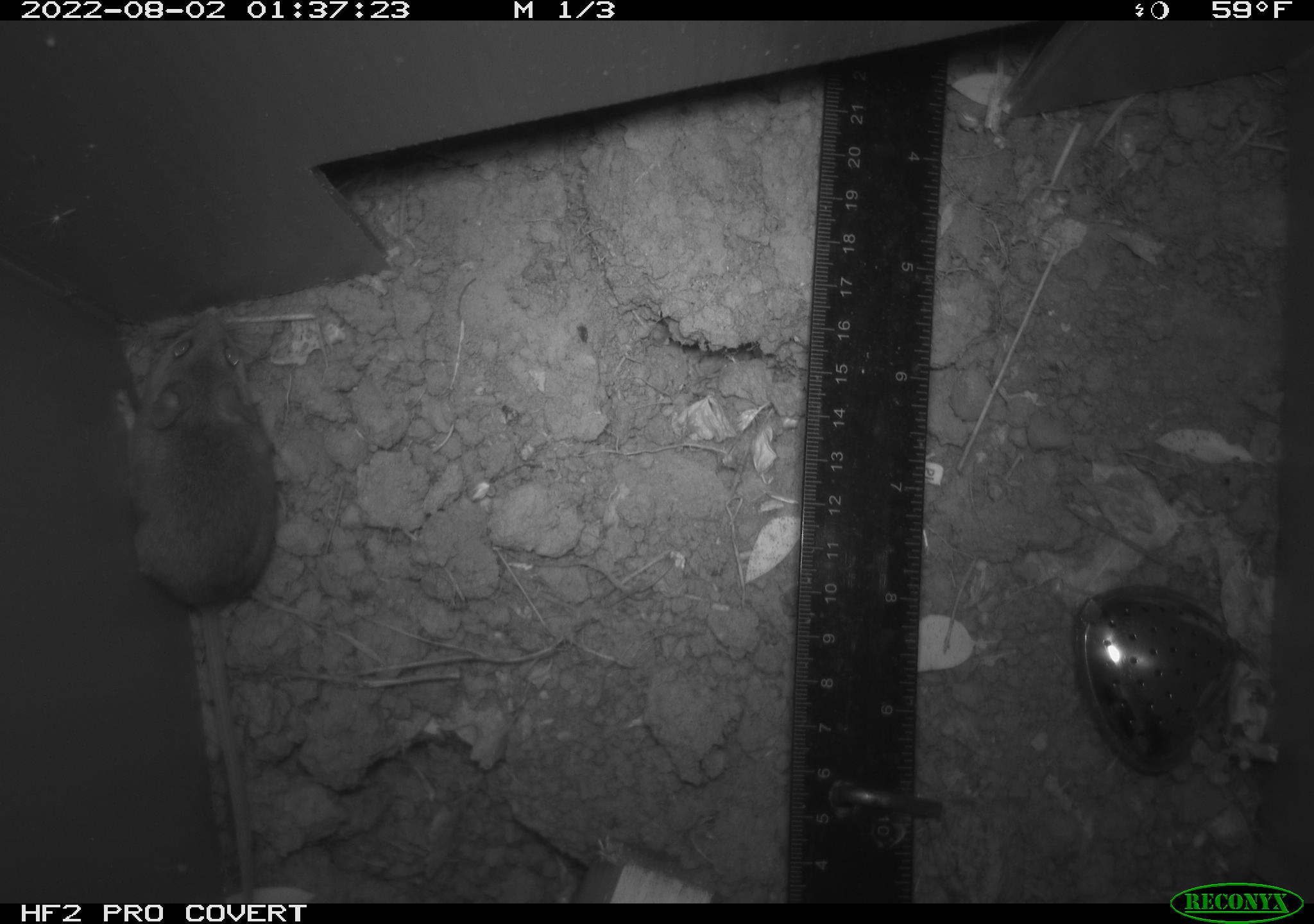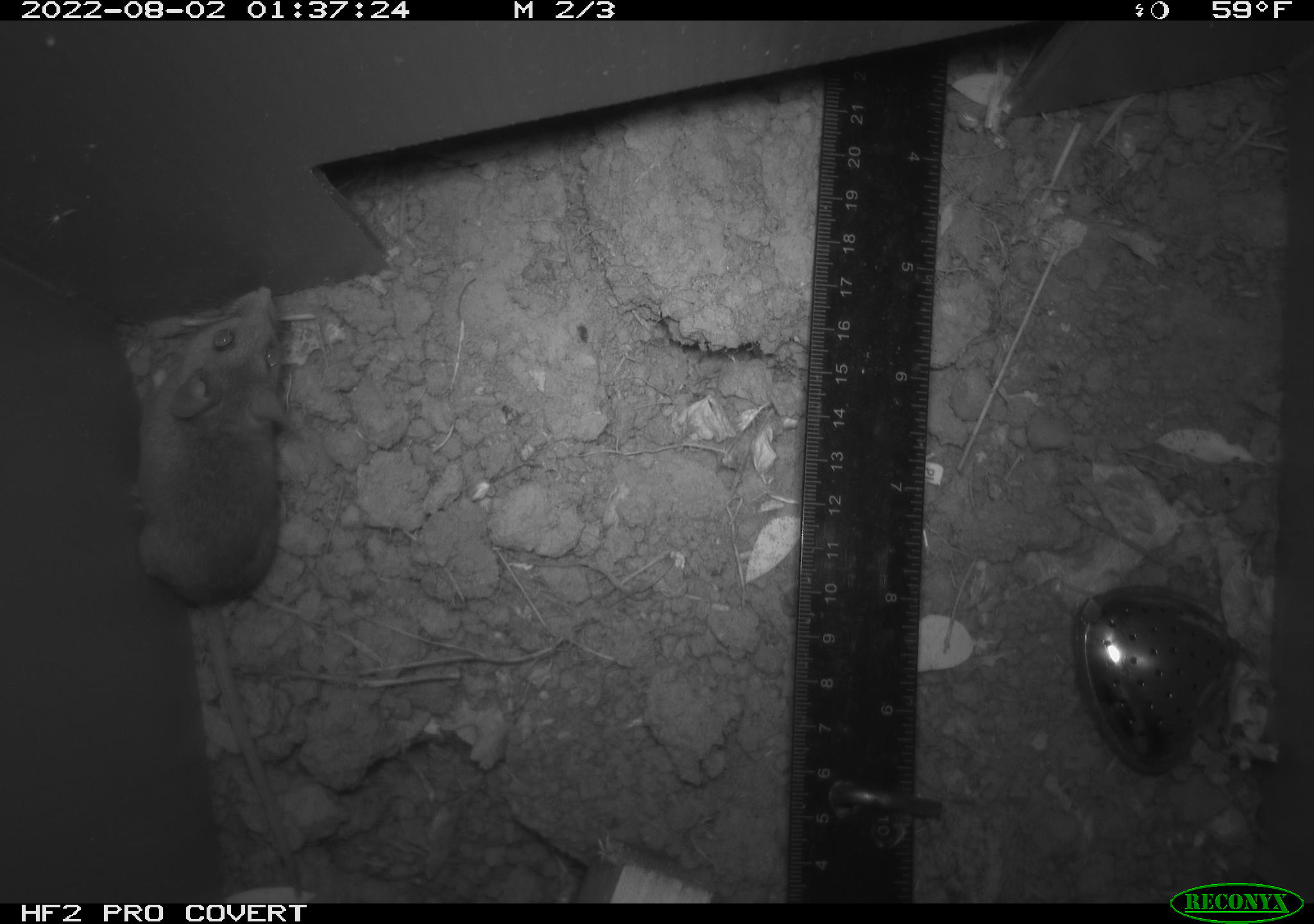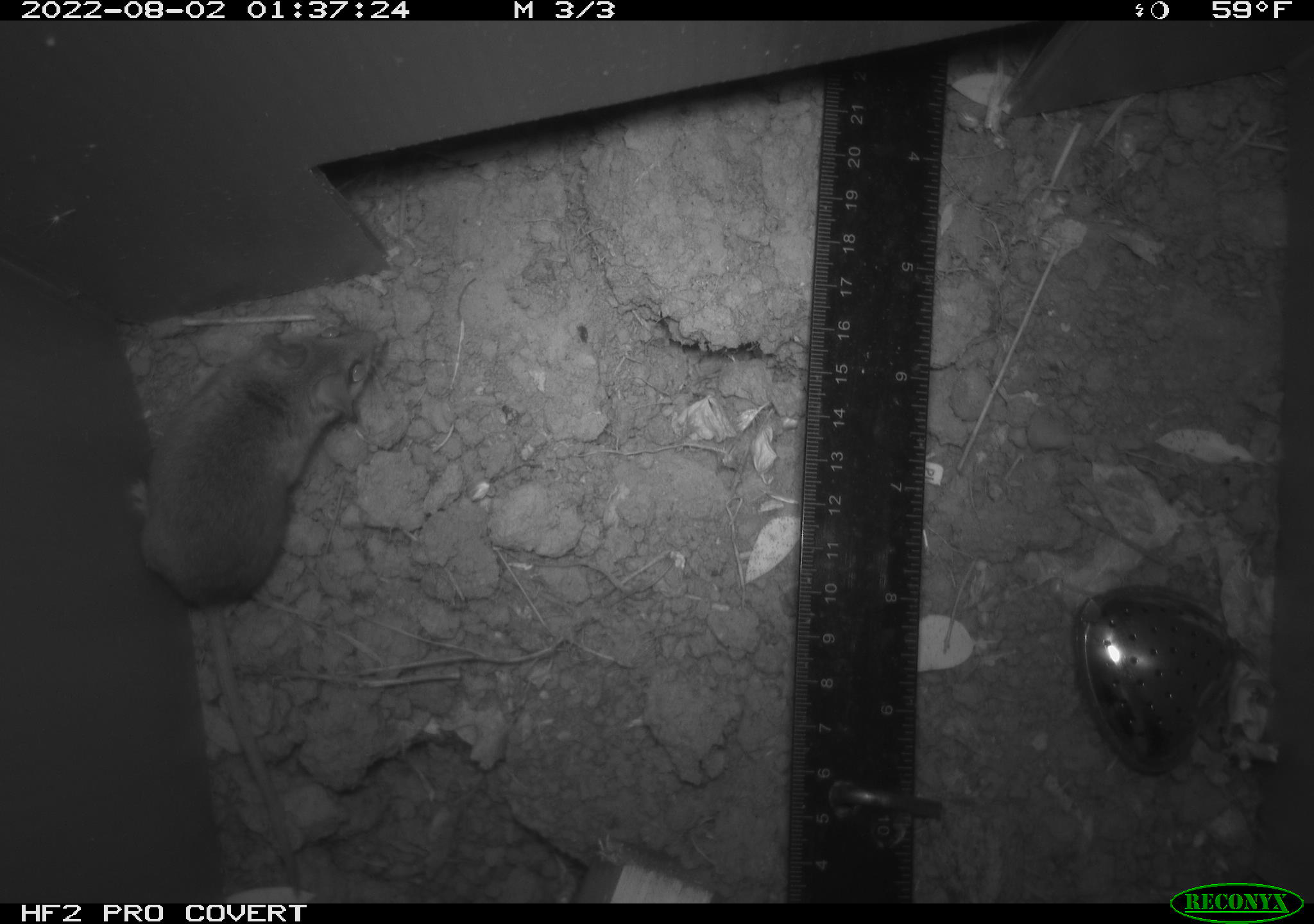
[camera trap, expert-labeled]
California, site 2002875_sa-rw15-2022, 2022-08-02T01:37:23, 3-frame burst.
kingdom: Animalia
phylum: Chordata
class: Mammalia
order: Rodentia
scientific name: Rodentia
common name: mouse species